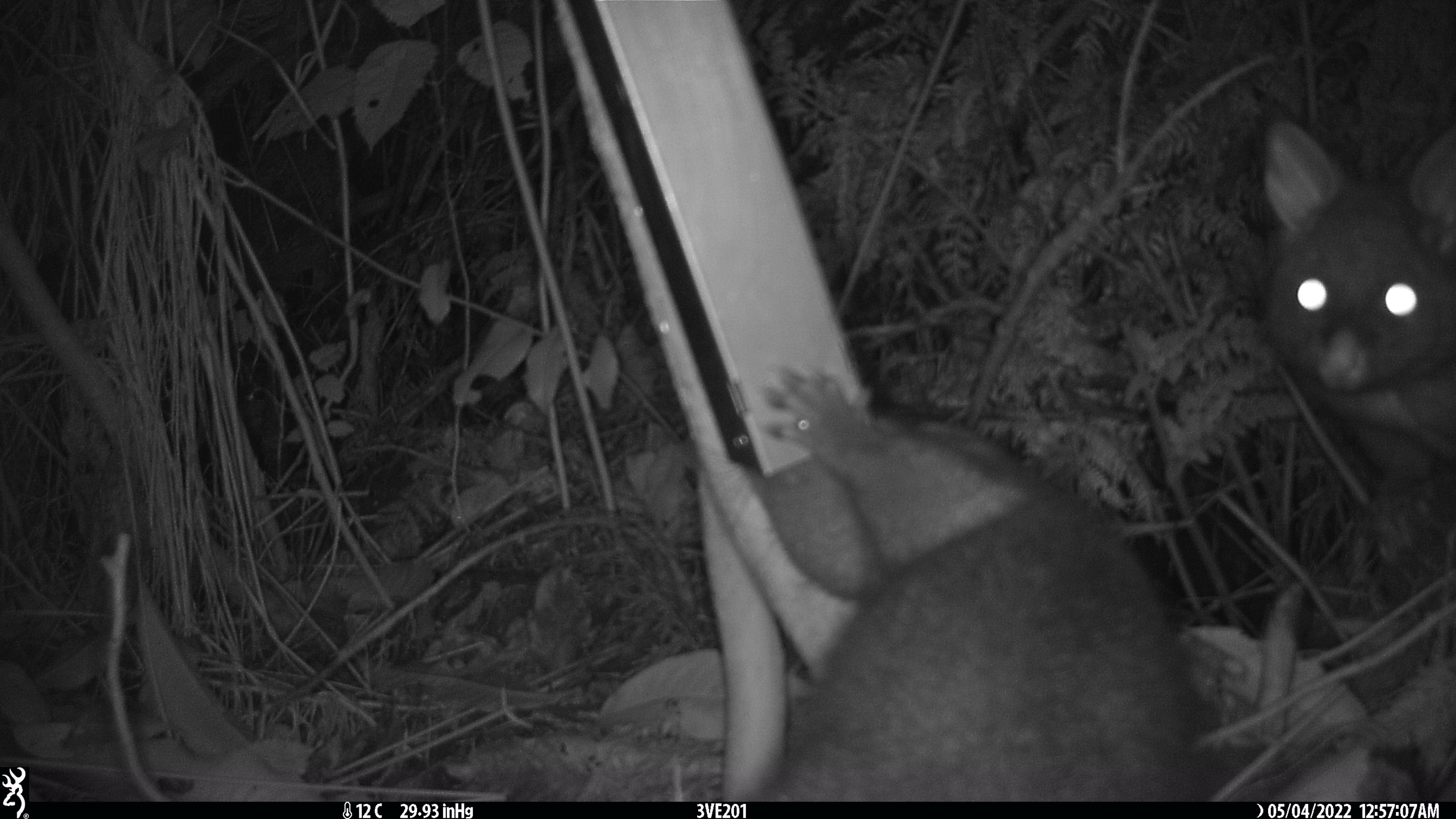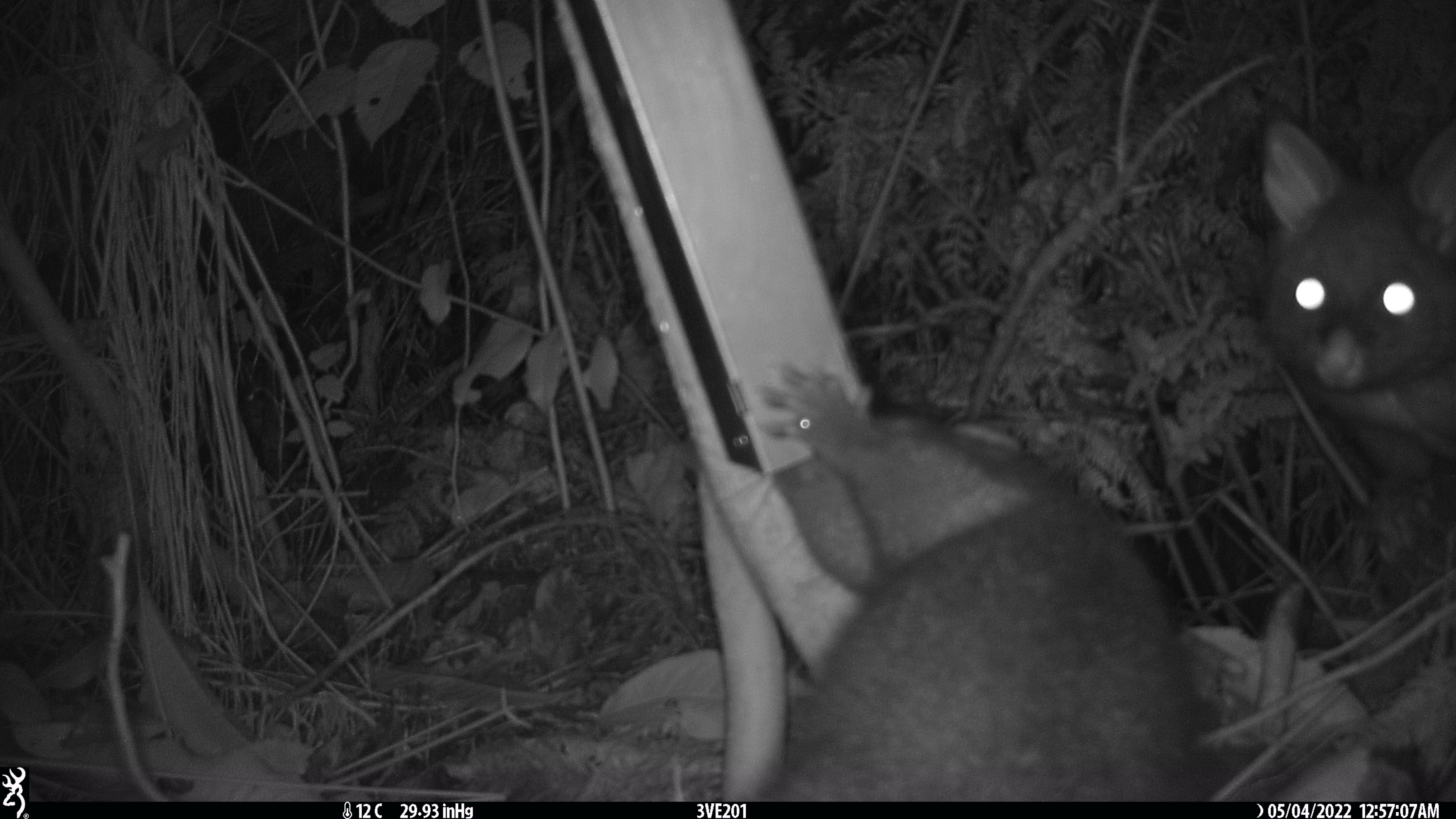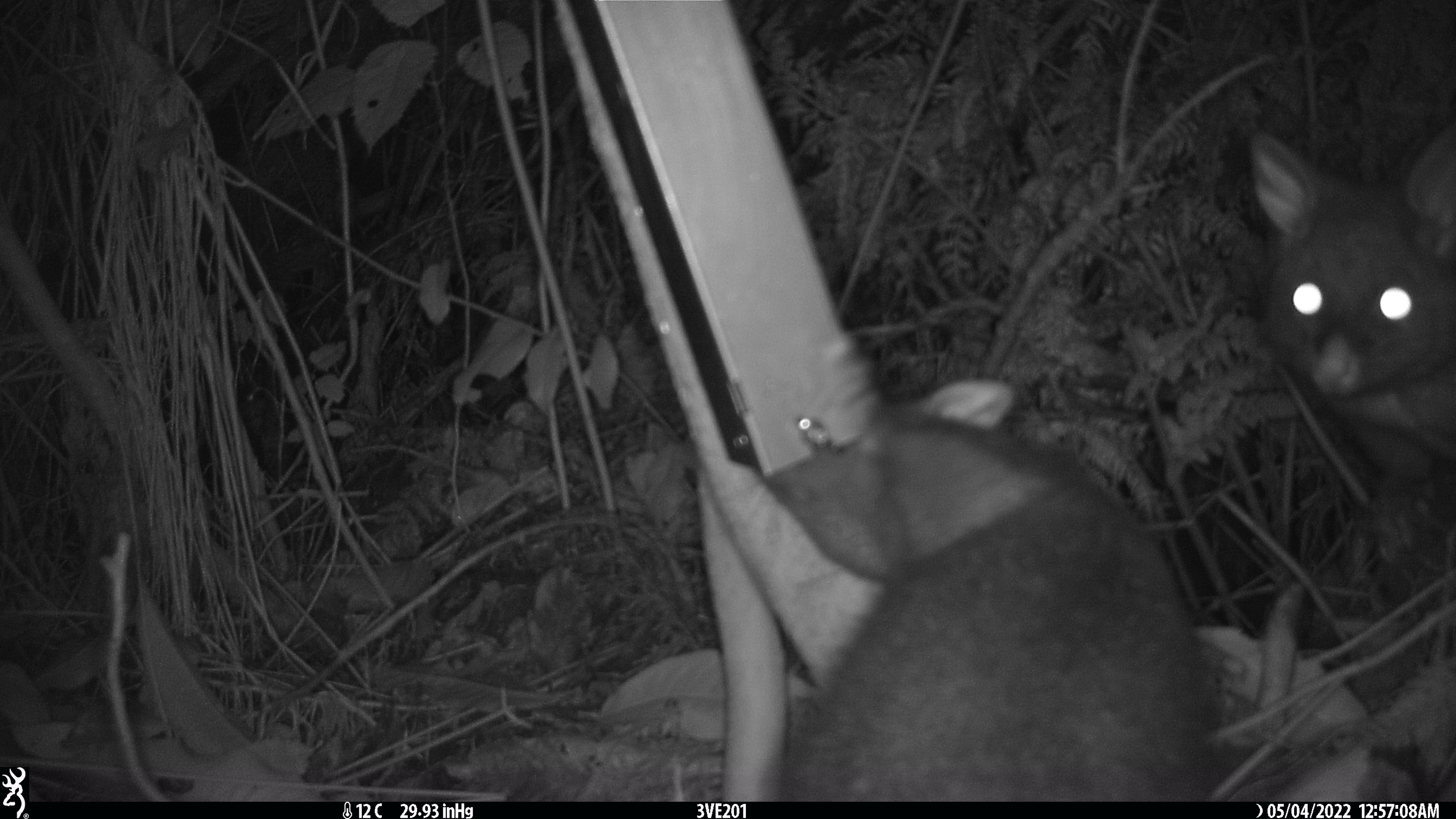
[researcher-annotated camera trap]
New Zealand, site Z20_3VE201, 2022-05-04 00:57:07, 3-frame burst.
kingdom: Animalia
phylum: Chordata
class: Mammalia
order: Diprotodontia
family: Phalangeridae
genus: Trichosurus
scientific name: Trichosurus vulpecula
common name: common brushtail possum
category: possum